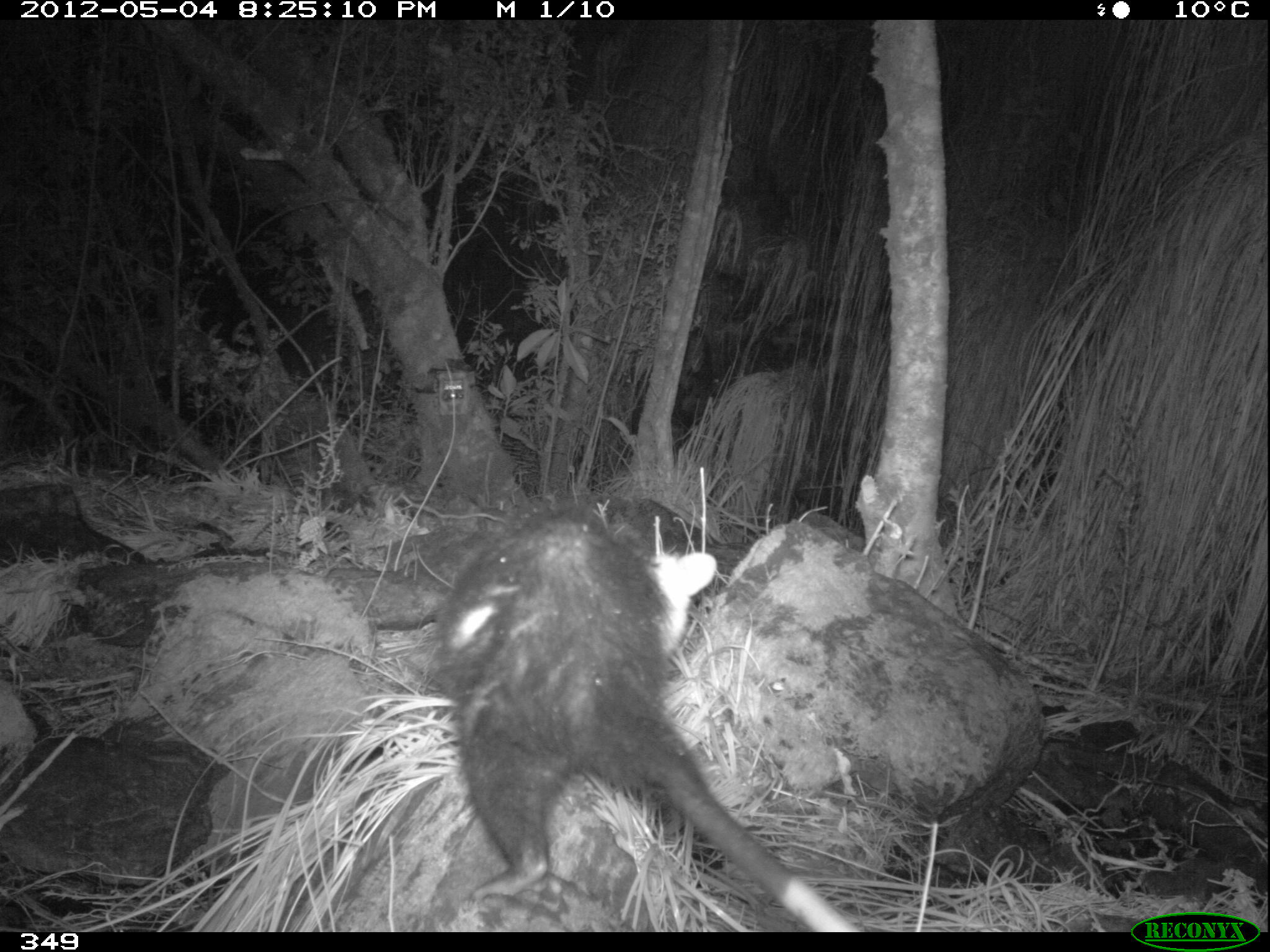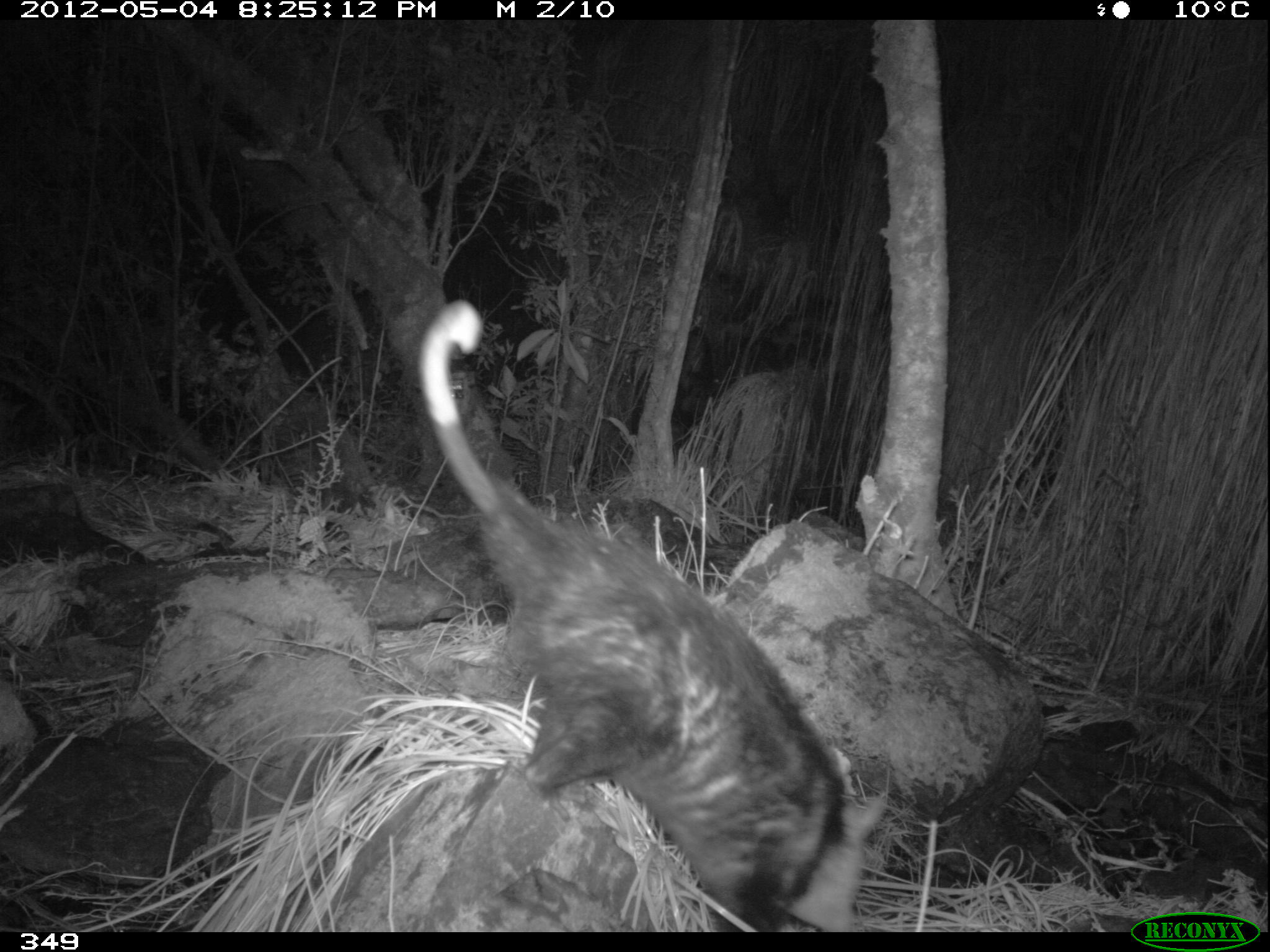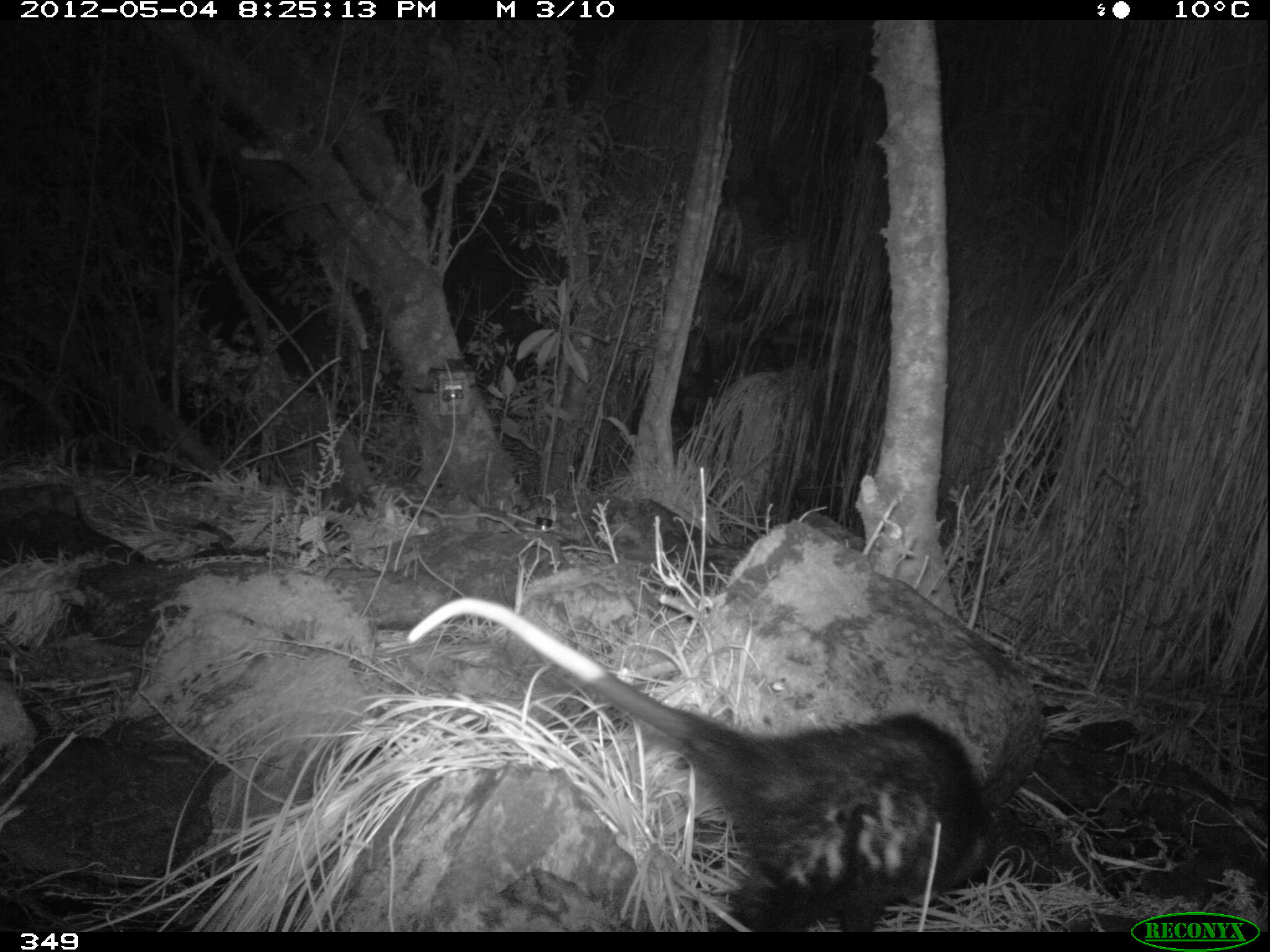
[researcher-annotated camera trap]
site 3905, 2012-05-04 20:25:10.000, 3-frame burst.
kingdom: Animalia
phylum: Chordata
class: Mammalia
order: Didelphimorphia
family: Didelphidae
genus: Didelphis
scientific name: Didelphis pernigra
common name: andean white-eared opossum